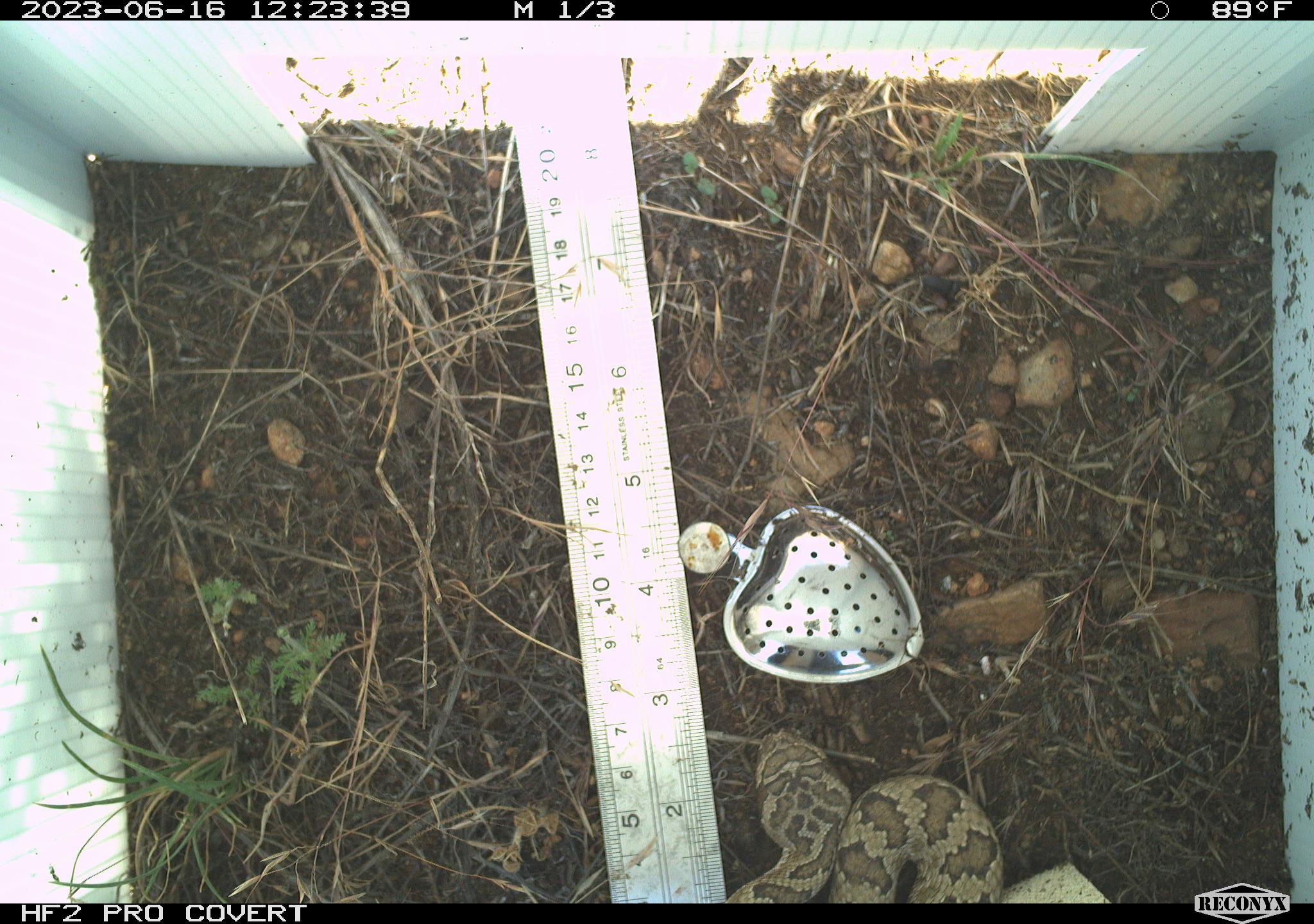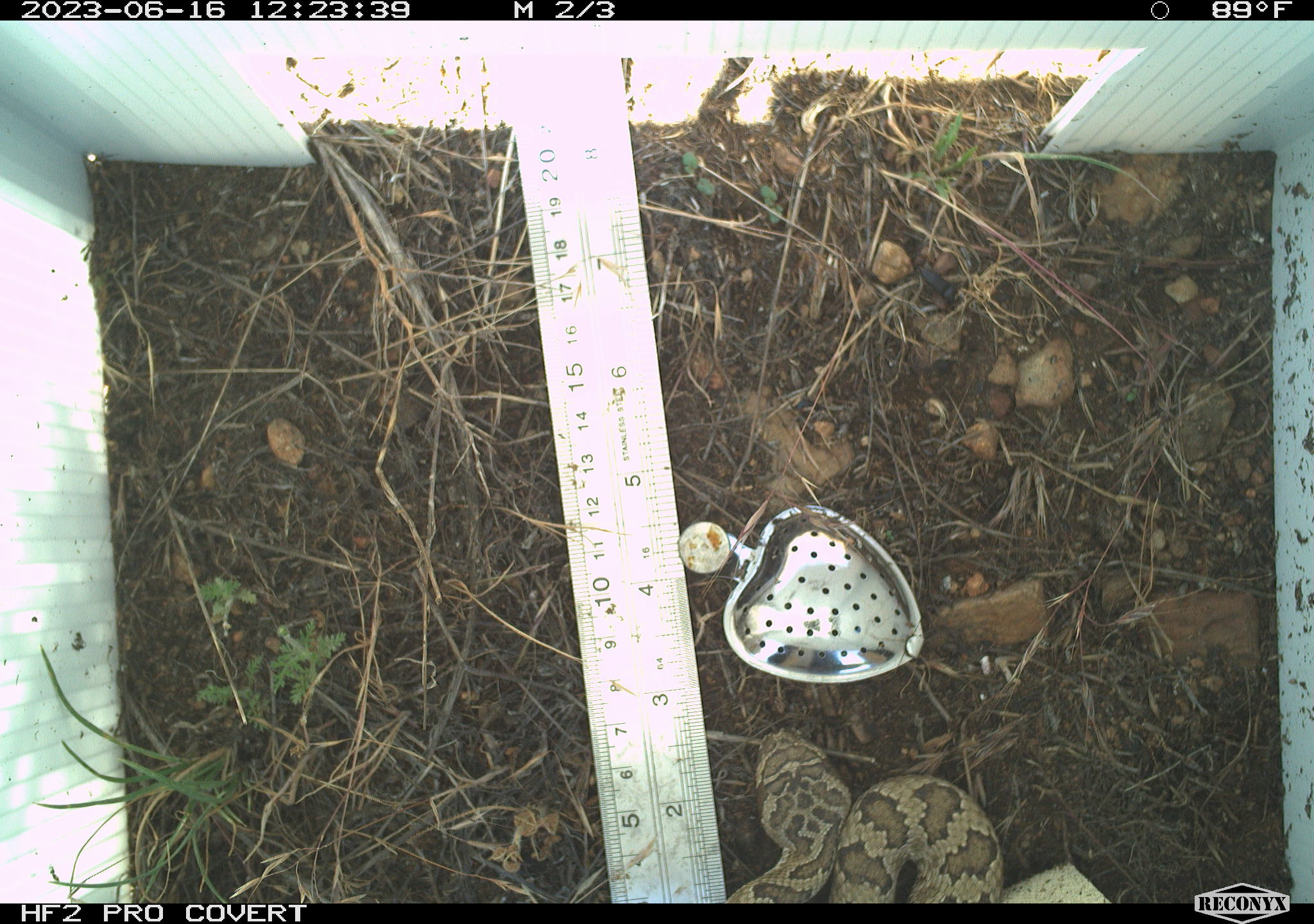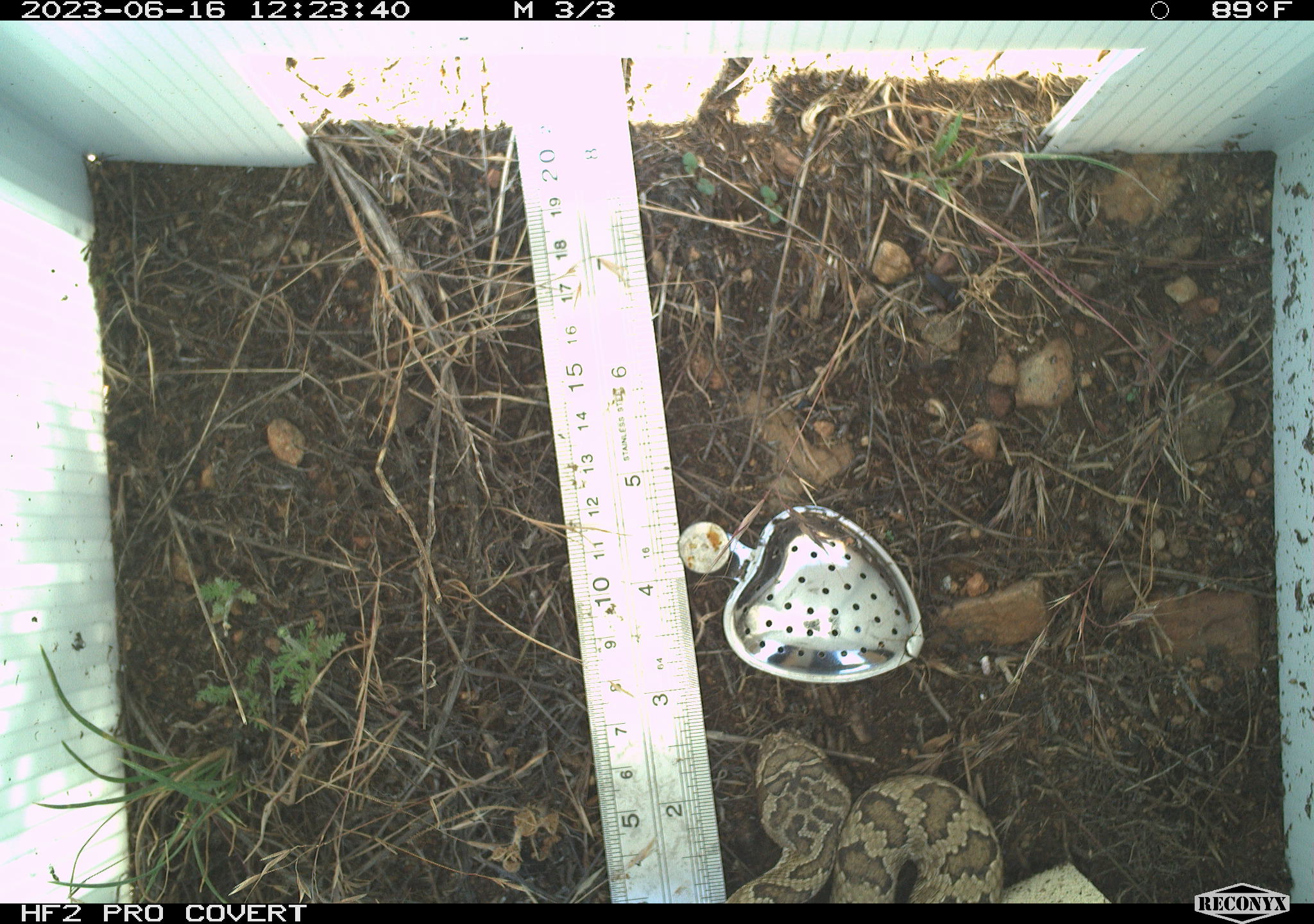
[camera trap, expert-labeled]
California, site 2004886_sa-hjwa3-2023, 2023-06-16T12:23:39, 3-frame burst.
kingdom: Animalia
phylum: Chordata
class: Reptilia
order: Squamata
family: Viperidae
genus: Crotalus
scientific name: Crotalus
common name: rattlers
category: crotalus species